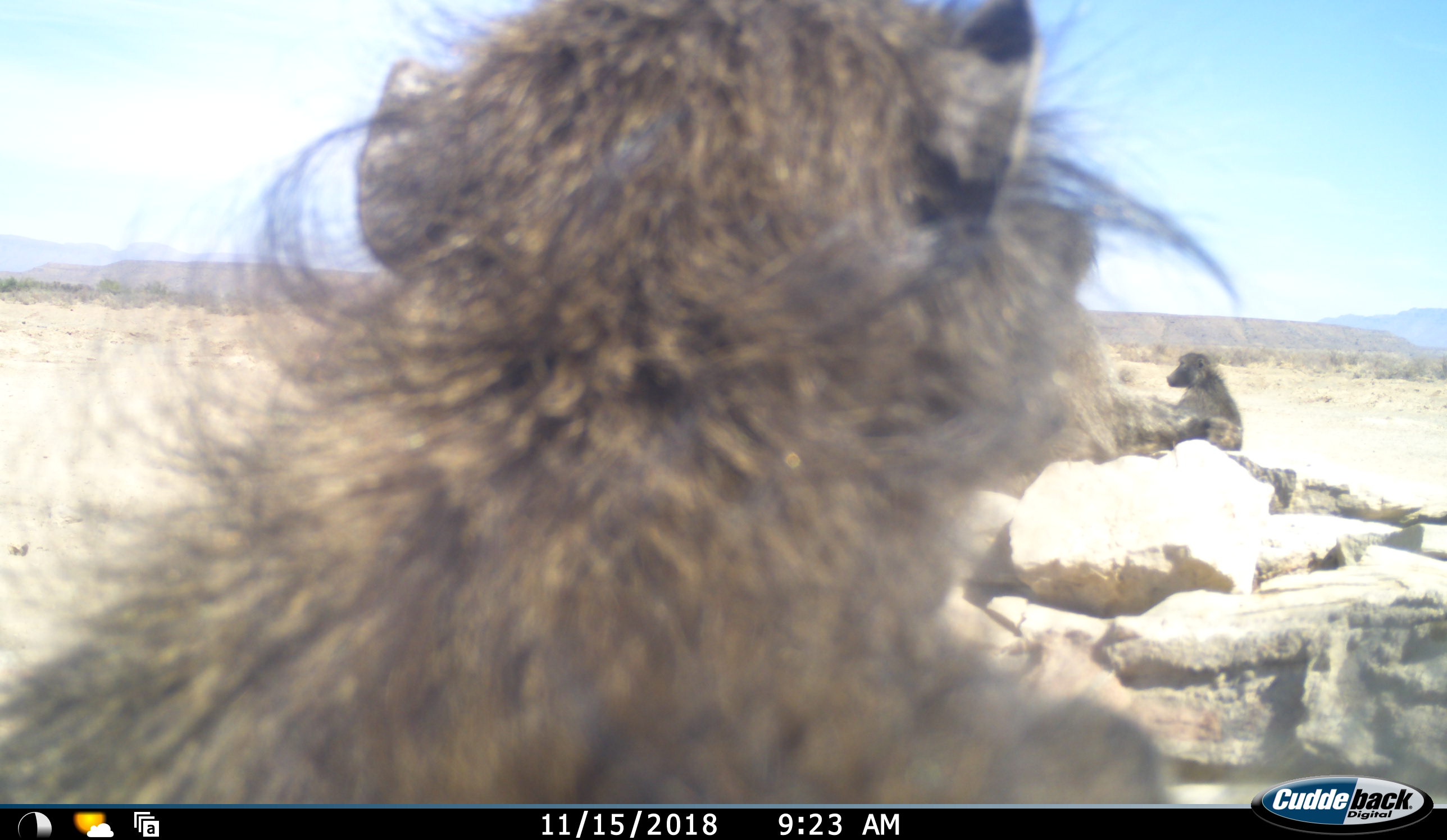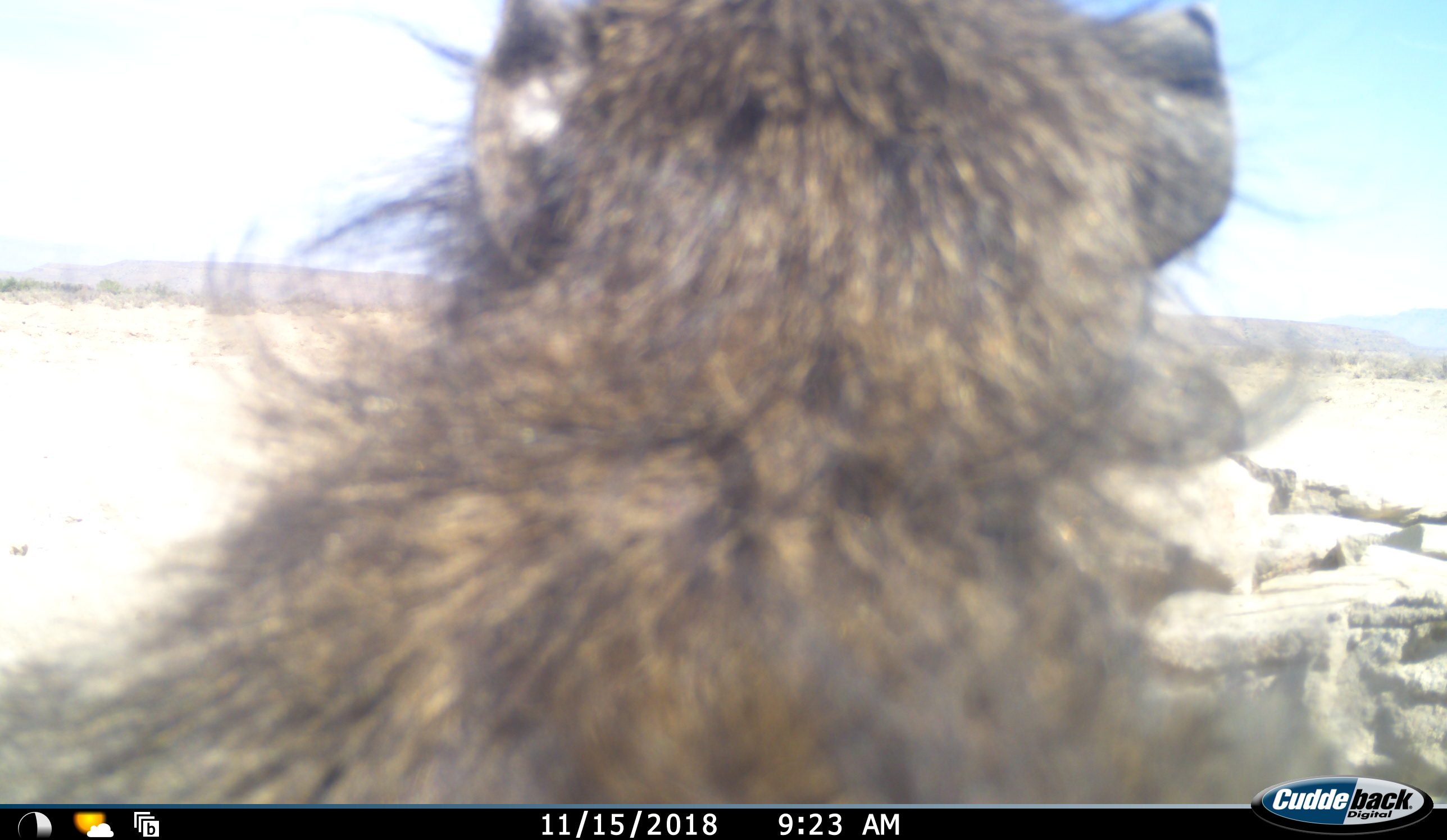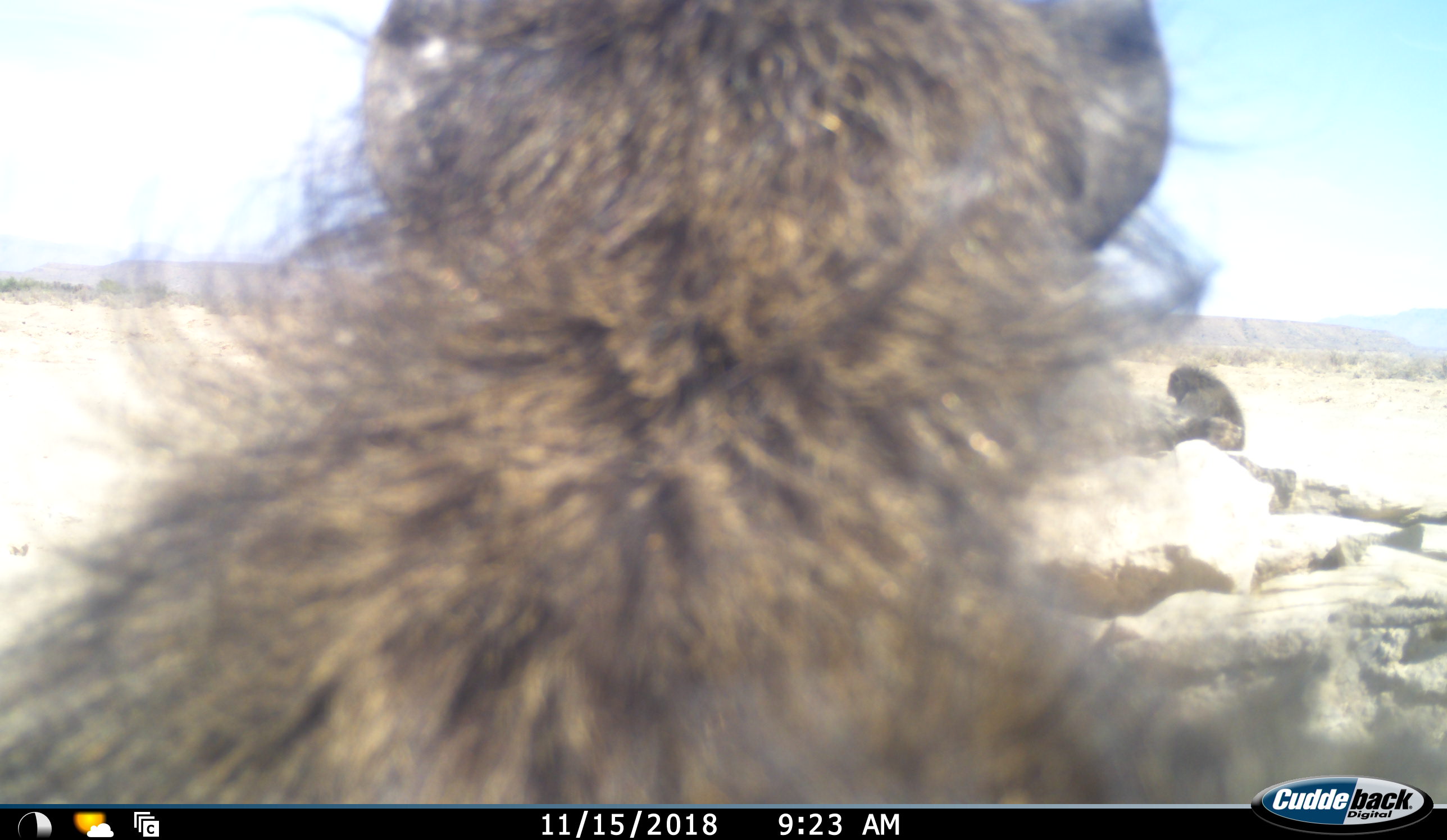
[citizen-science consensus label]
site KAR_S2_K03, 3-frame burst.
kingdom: Animalia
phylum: Chordata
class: Mammalia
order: Primates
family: Cercopithecidae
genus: Papio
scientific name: Papio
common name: baboon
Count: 2.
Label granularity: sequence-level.